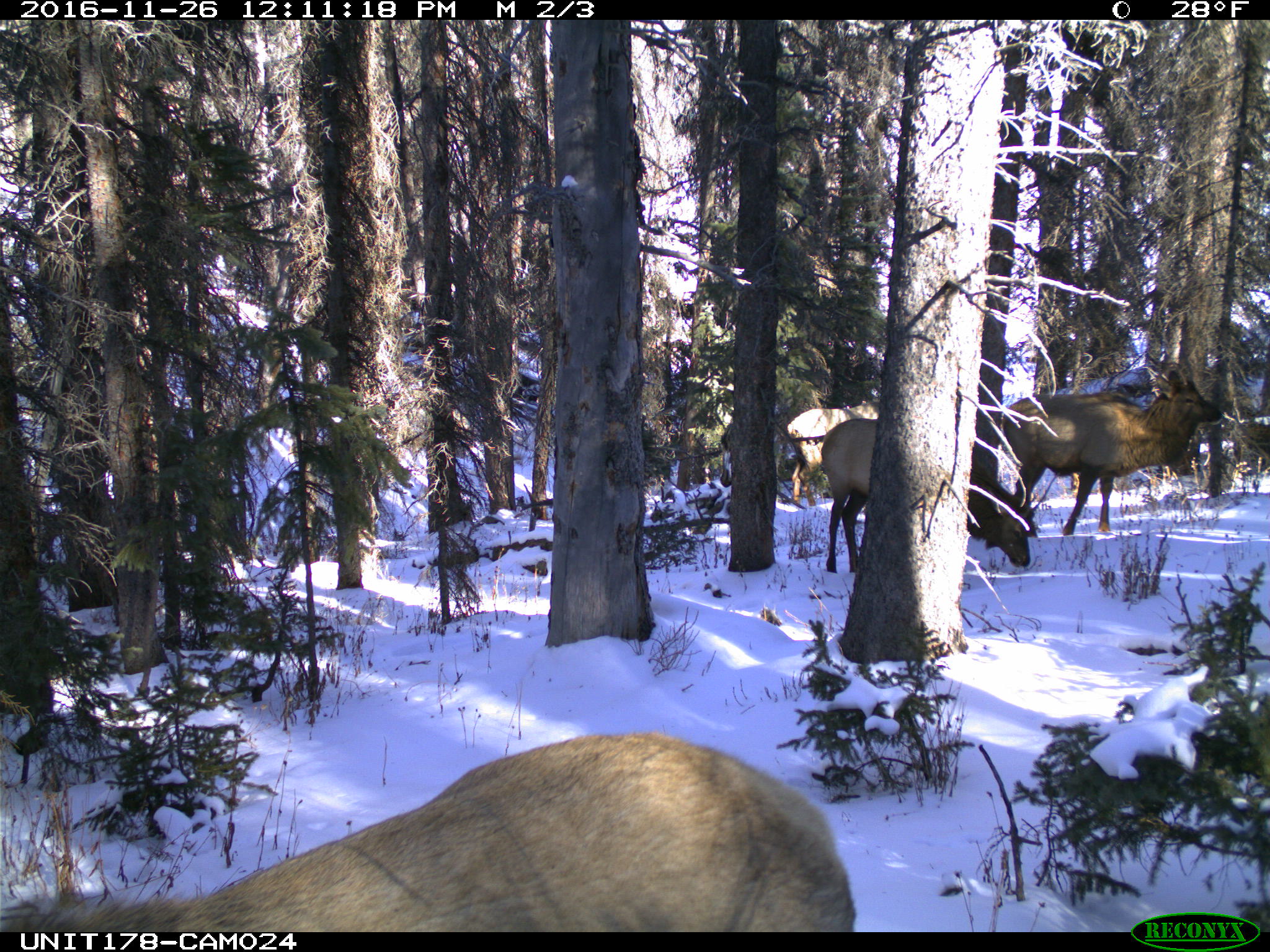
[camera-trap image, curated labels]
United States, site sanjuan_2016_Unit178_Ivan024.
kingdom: Animalia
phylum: Chordata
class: Mammalia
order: Artiodactyla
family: Cervidae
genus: Cervus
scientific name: Cervus elaphus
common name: red deer